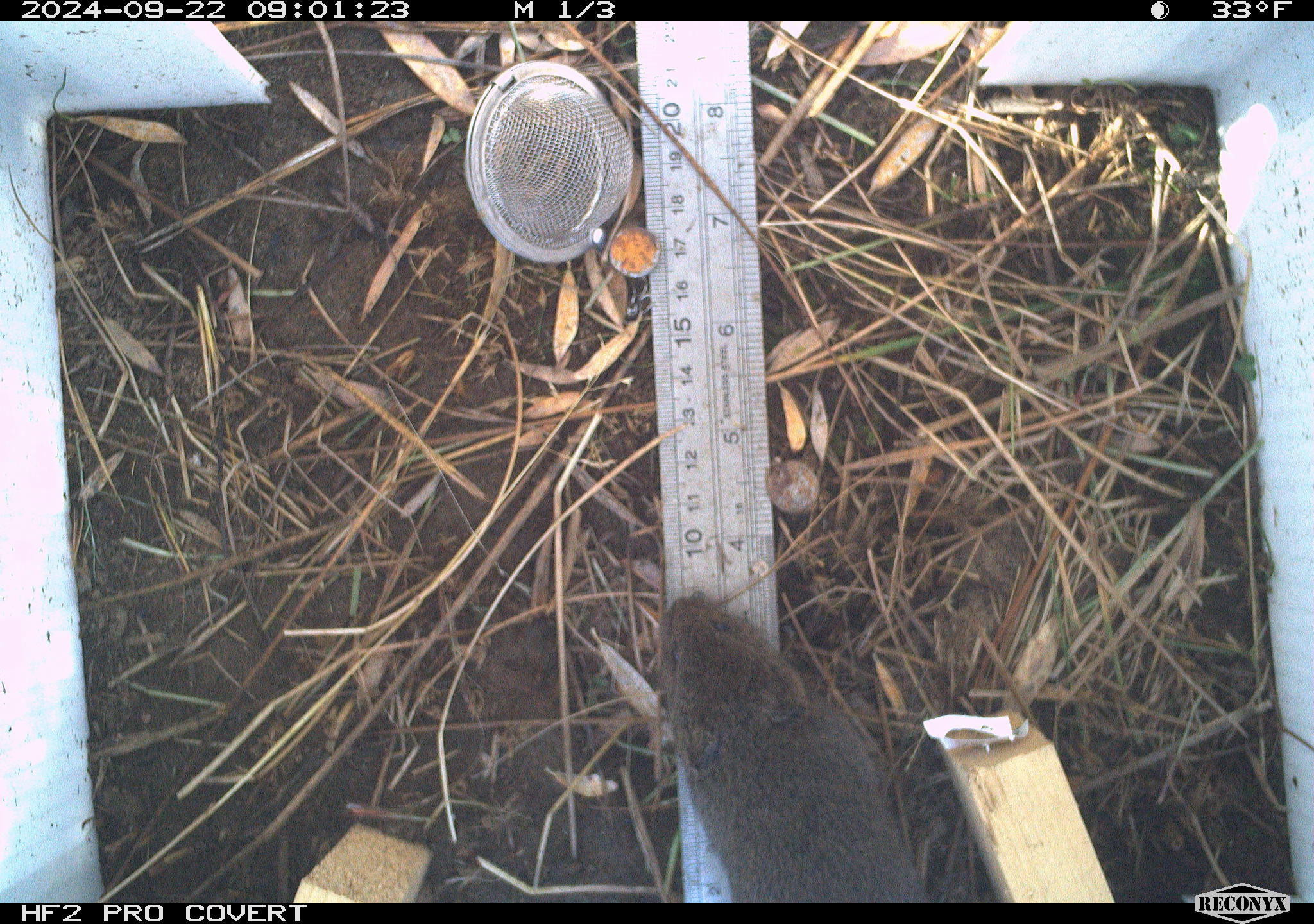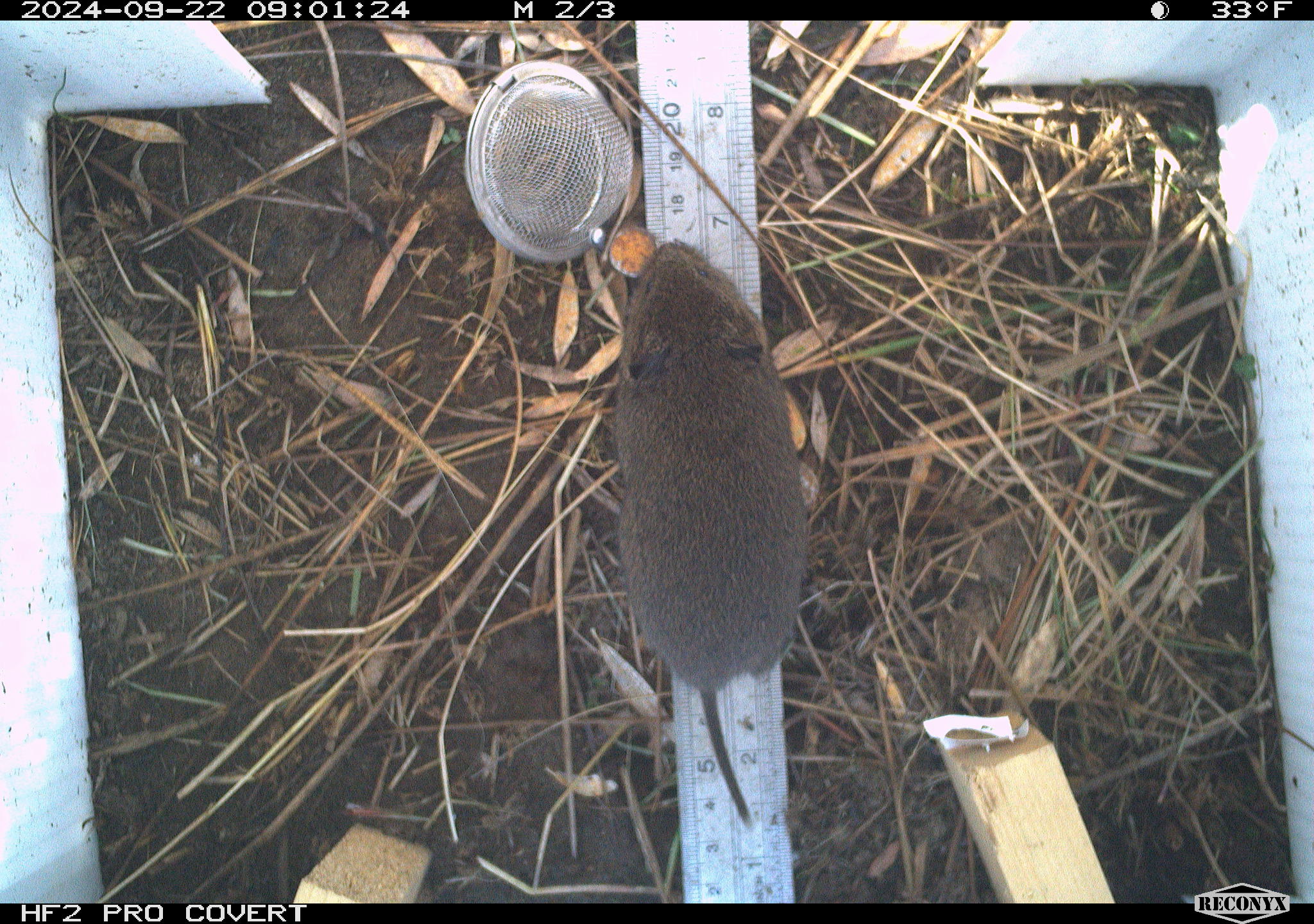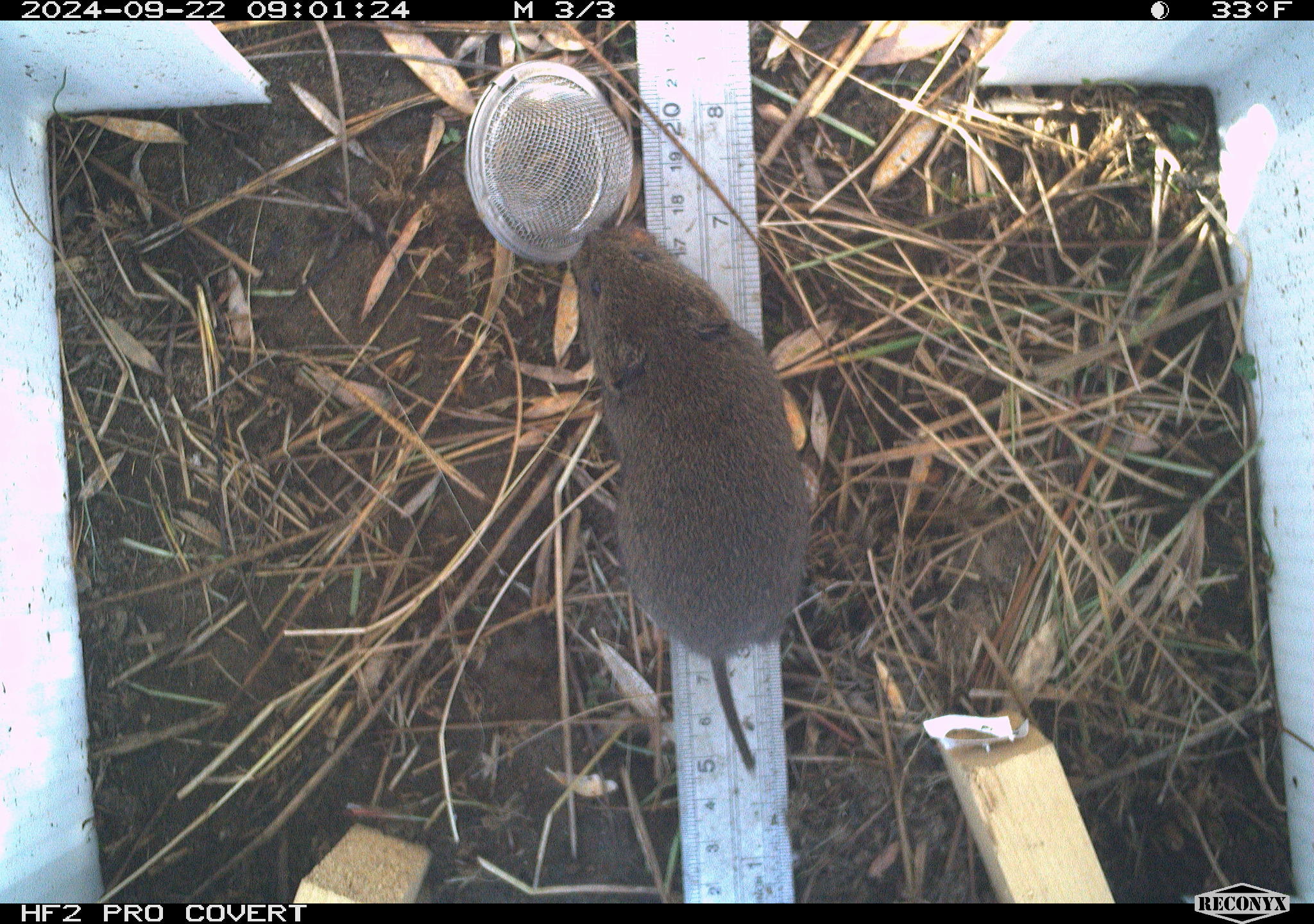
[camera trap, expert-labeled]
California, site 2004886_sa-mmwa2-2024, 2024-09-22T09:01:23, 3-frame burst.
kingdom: Animalia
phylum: Chordata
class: Mammalia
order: Rodentia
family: Cricetidae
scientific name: Arvicolinae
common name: voles, lemmings, and muskrats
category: arvicolinae subfamily